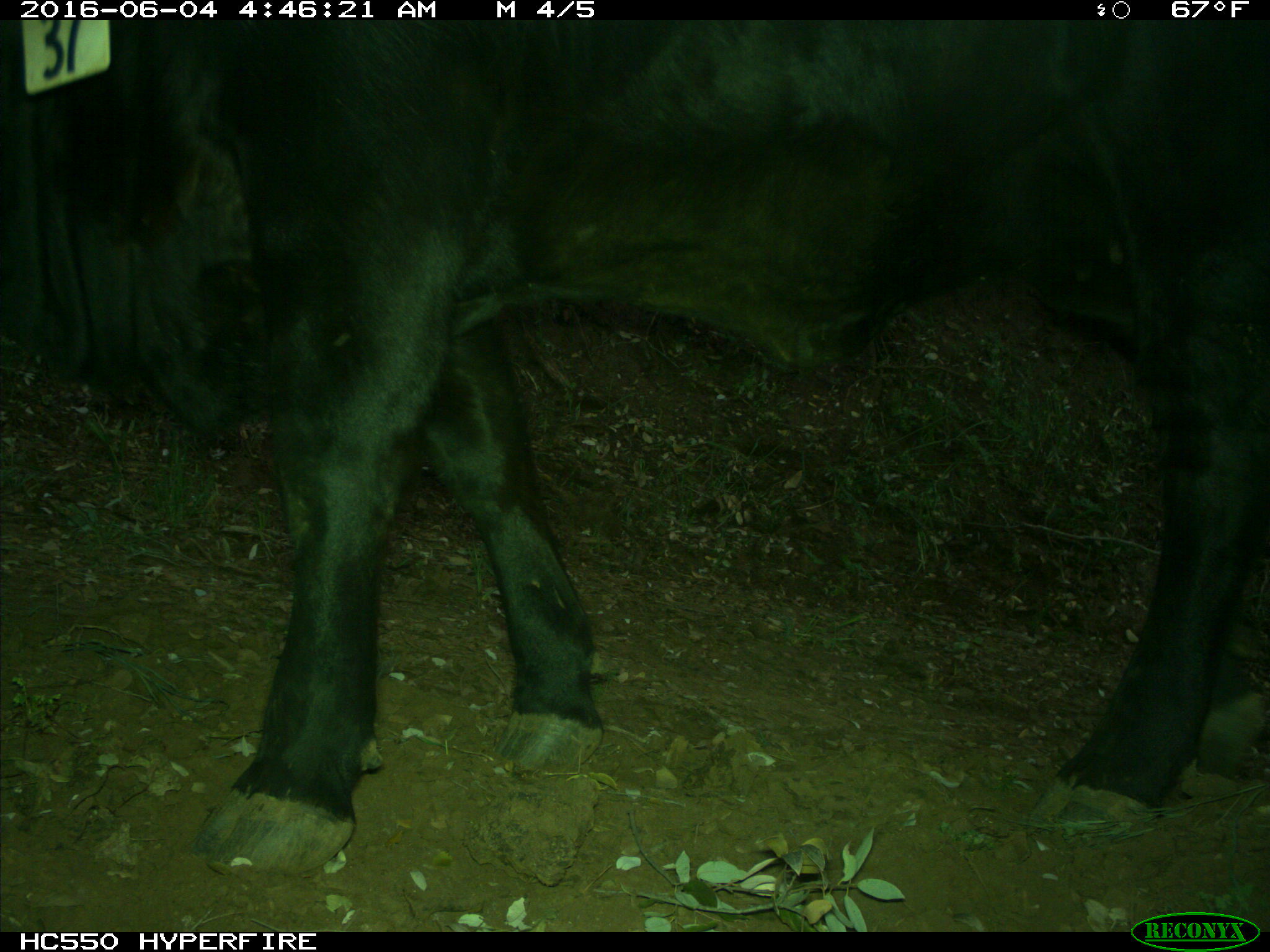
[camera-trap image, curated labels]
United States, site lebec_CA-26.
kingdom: Animalia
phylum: Chordata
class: Mammalia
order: Artiodactyla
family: Bovidae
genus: Bos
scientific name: Bos taurus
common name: domestic cow